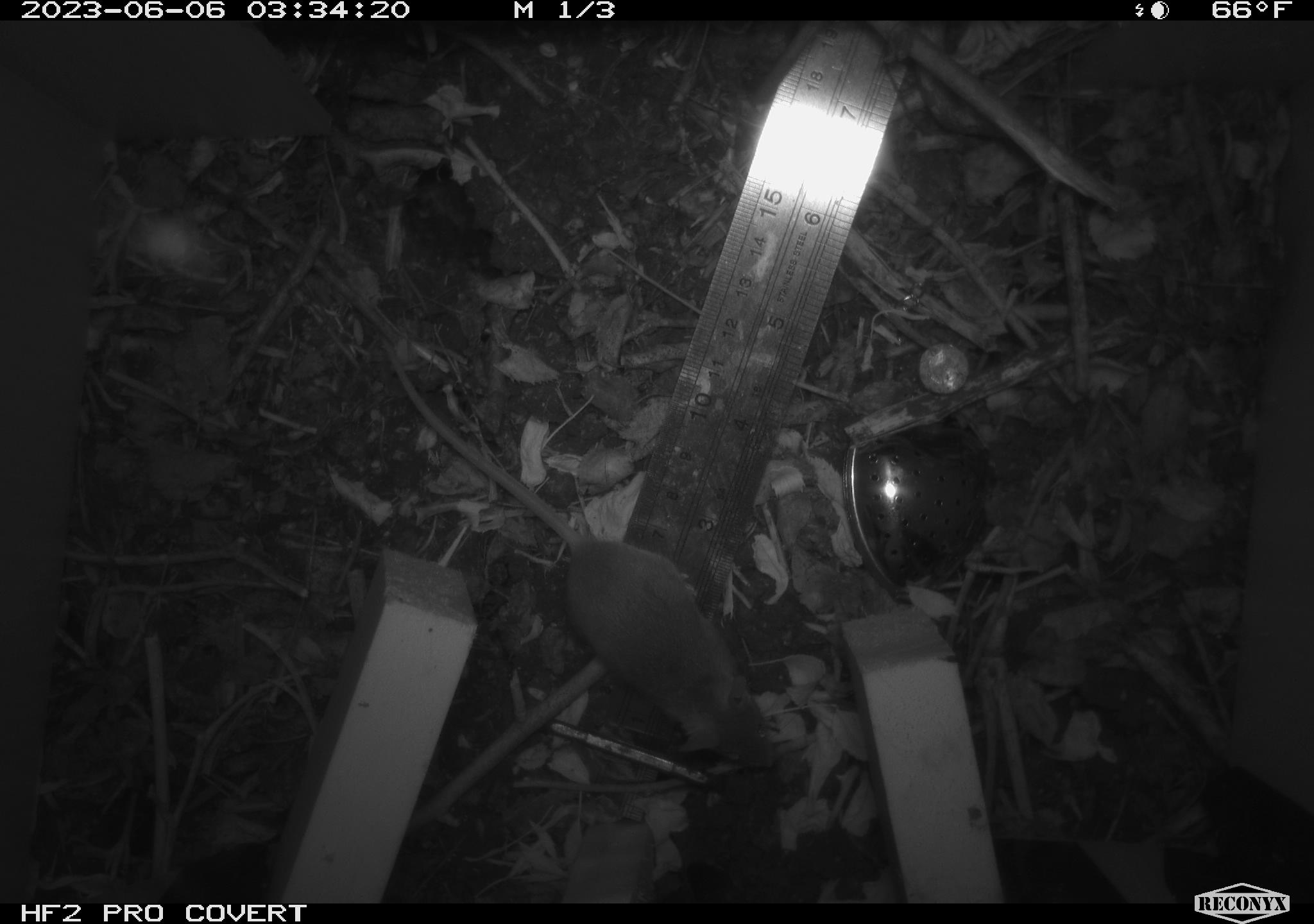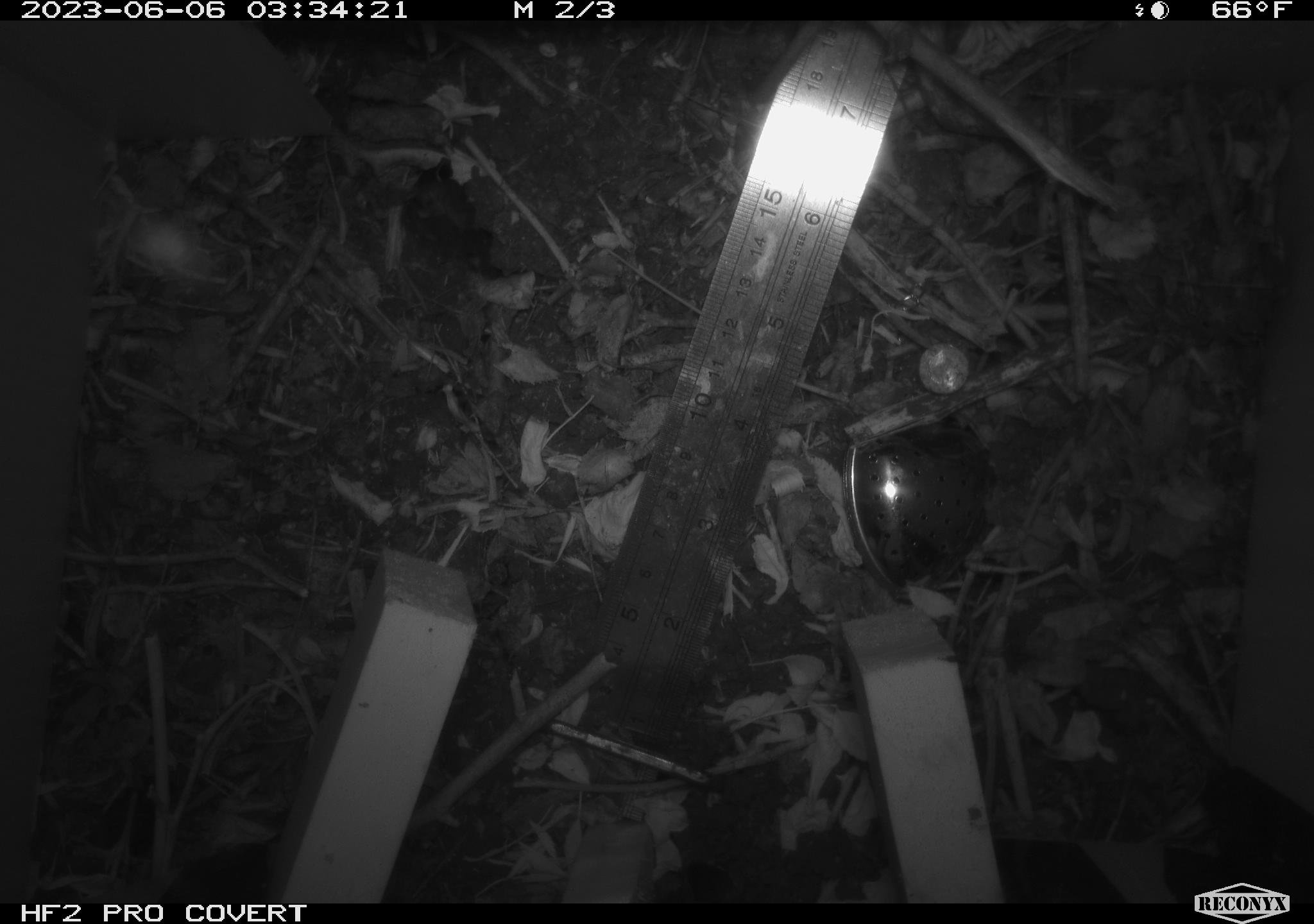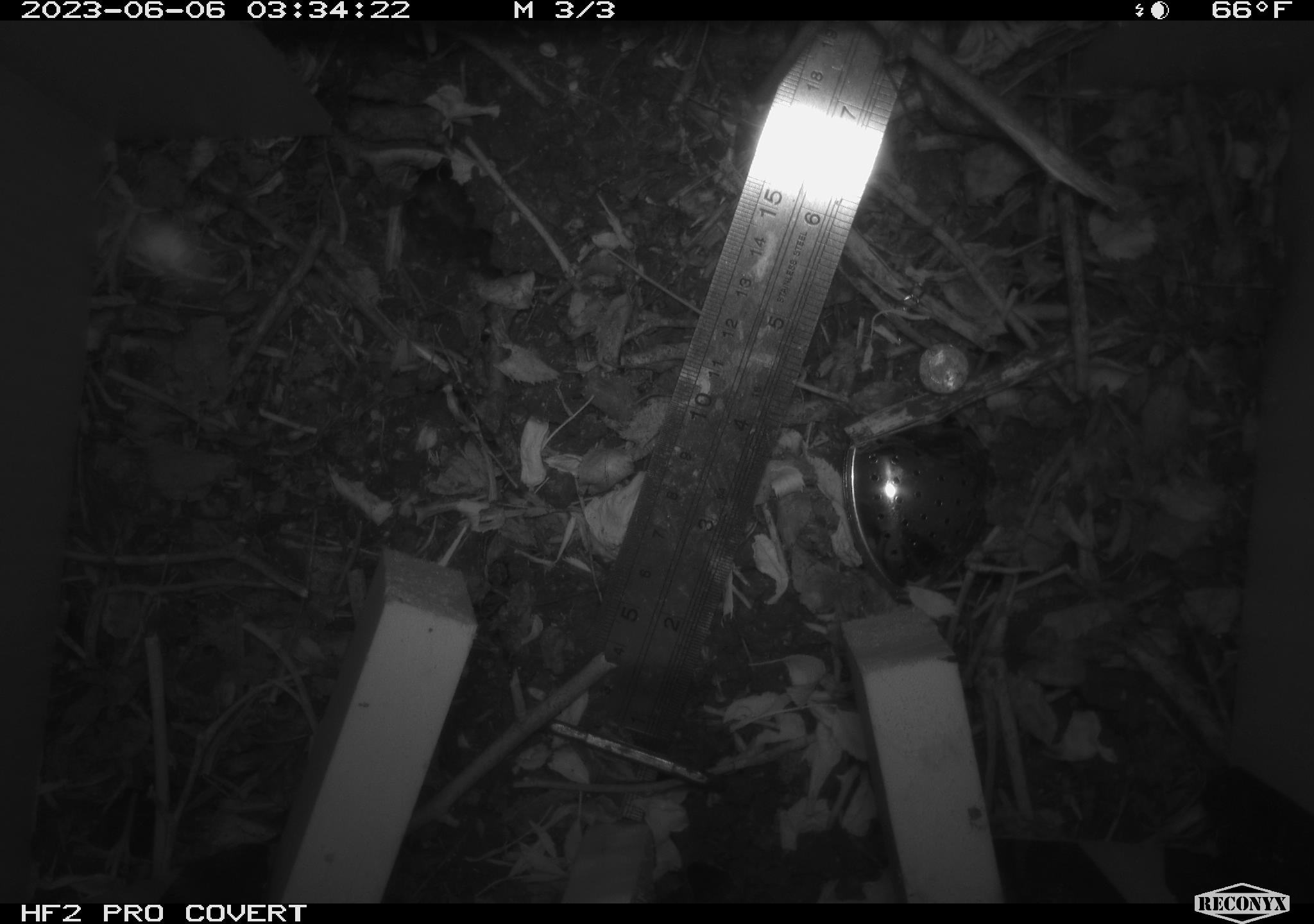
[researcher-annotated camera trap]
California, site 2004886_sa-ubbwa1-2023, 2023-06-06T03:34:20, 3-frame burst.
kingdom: Animalia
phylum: Chordata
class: Mammalia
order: Rodentia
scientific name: Rodentia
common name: rodent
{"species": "rodent (Rodentia)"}